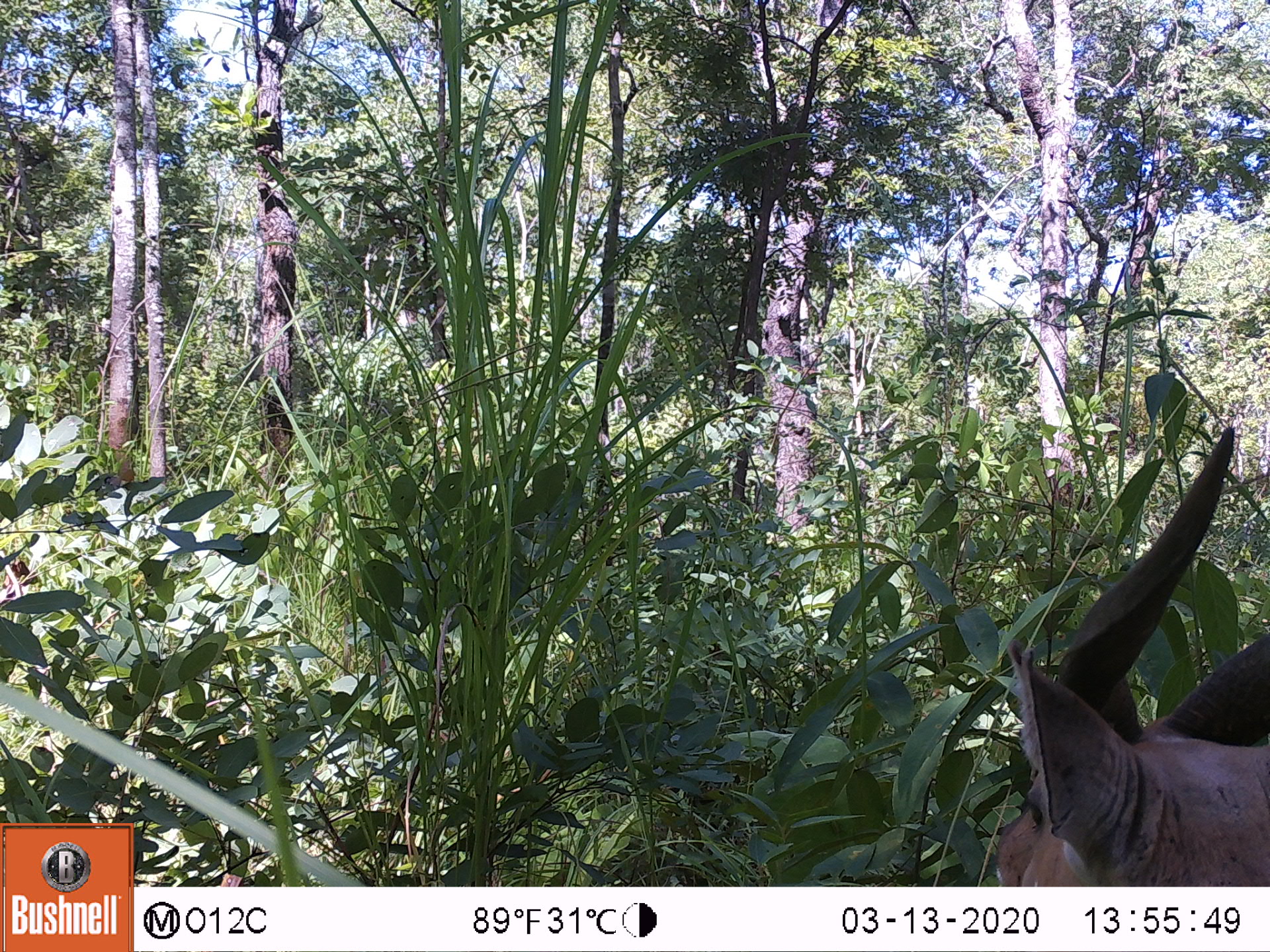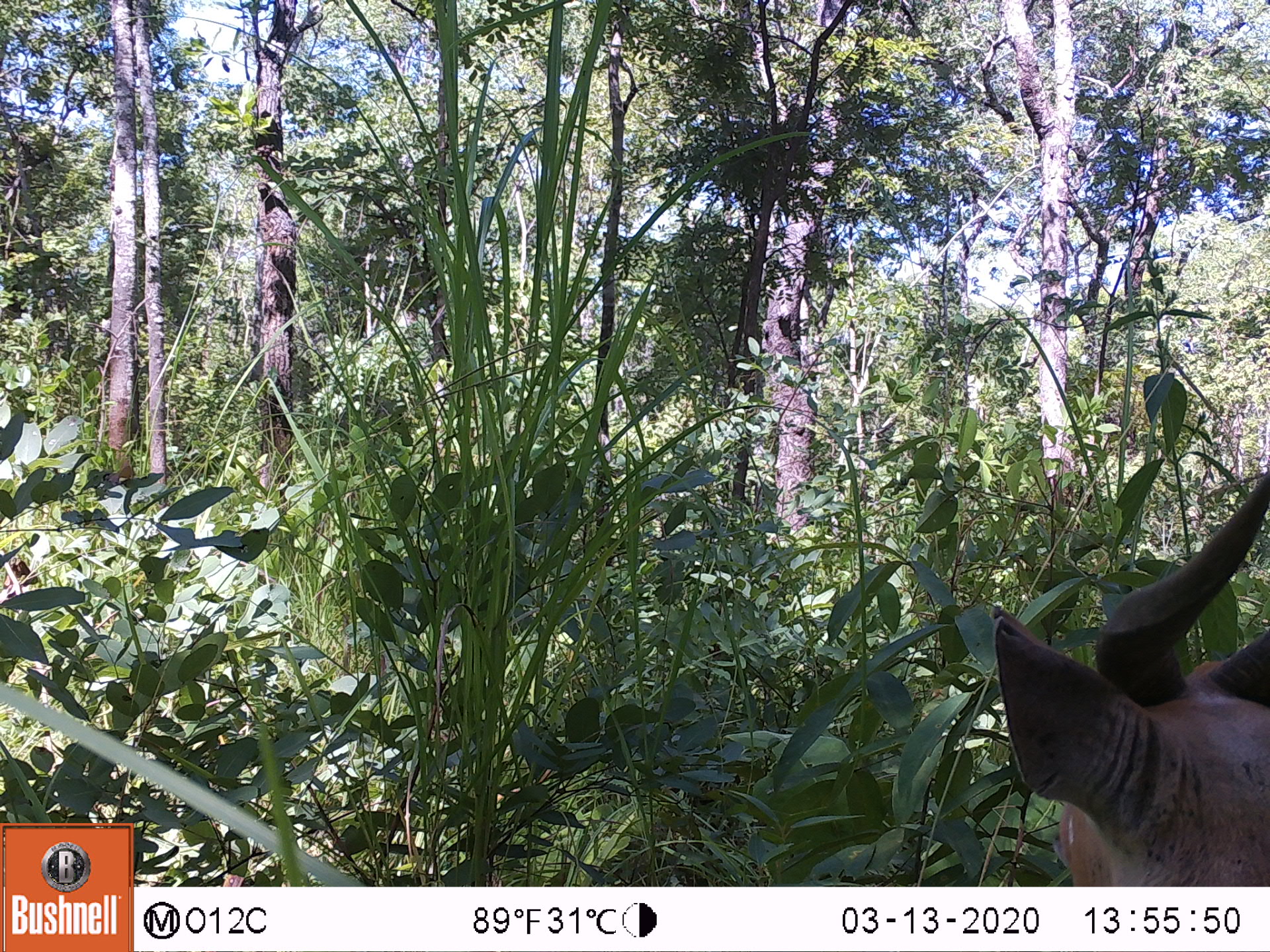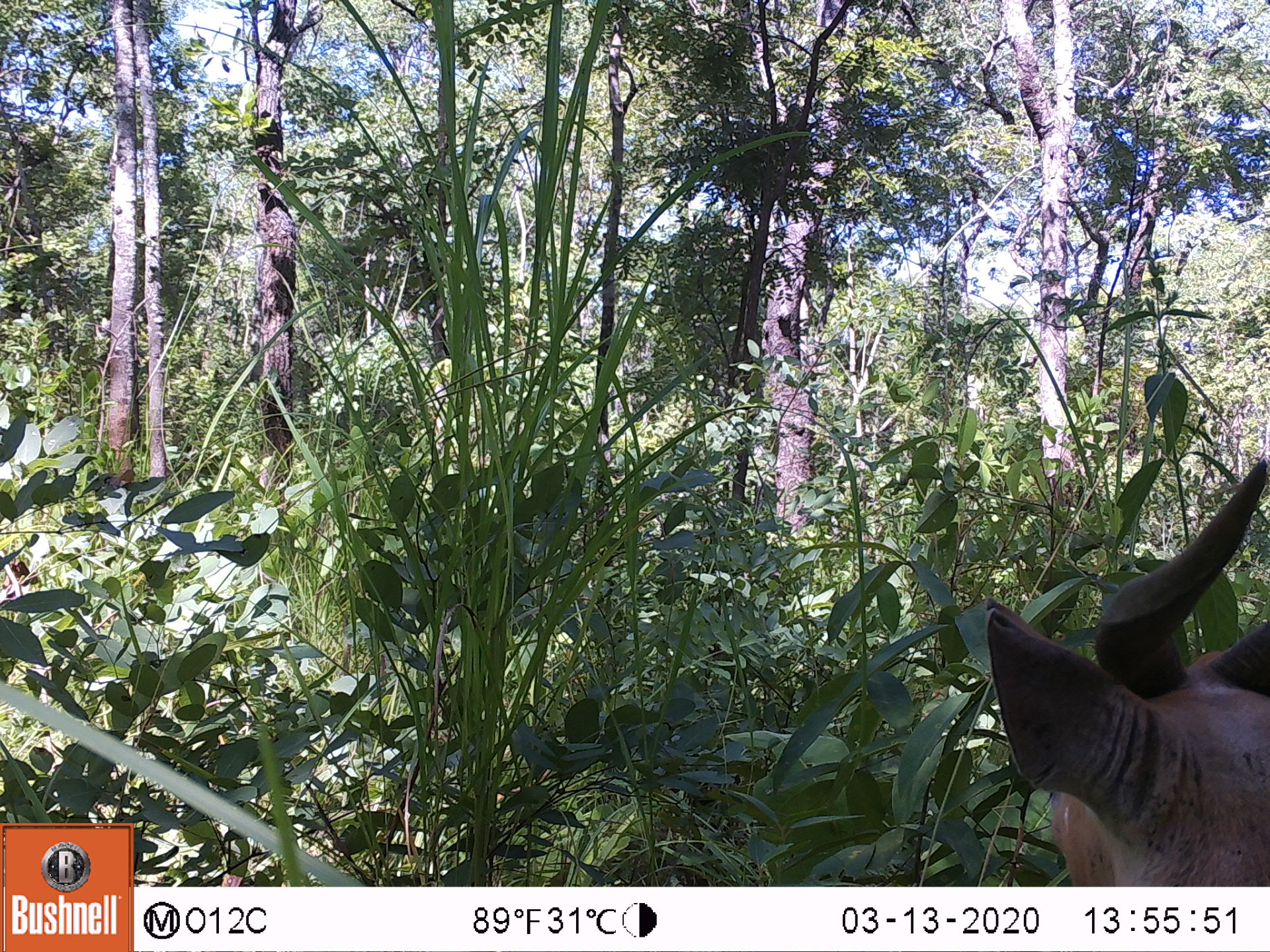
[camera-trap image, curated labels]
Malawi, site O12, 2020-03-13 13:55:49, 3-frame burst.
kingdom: Animalia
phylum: Chordata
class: Mammalia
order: Artiodactyla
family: Bovidae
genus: Tragelaphus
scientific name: Tragelaphus sylvaticus sylvaticus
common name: cape bushbuck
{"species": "cape bushbuck (Tragelaphus sylvaticus sylvaticus)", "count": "1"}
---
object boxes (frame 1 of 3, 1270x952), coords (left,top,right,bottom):
cape bushbuck: (985,416,1264,883)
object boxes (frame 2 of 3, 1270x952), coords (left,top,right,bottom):
cape bushbuck: (987,462,1263,883)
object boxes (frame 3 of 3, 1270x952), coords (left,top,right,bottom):
cape bushbuck: (980,453,1260,885)